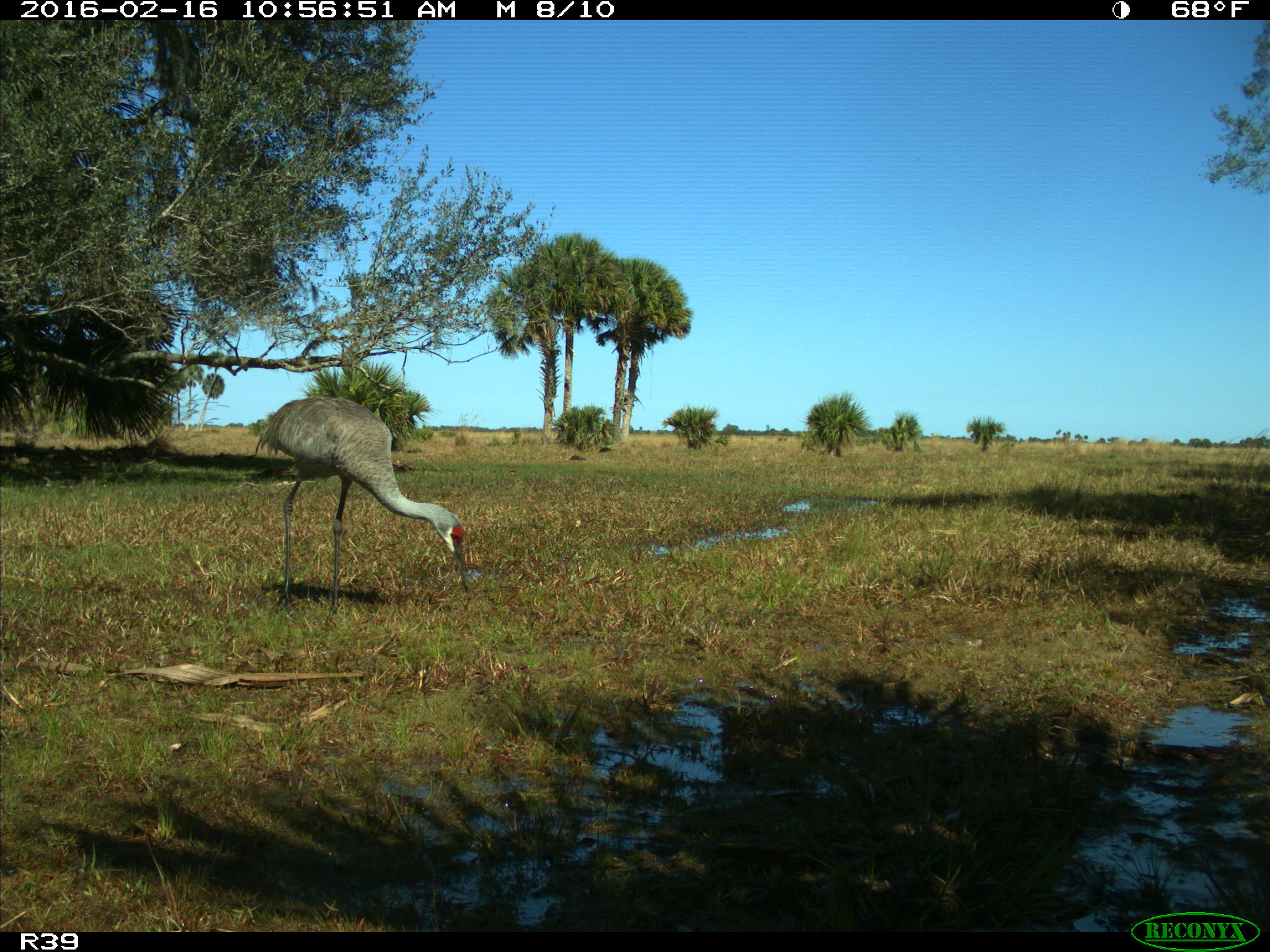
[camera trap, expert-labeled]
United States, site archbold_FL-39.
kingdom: Animalia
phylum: Chordata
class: Aves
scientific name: Aves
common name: birds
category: unidentified bird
Unidentified bird (birds) (Aves).